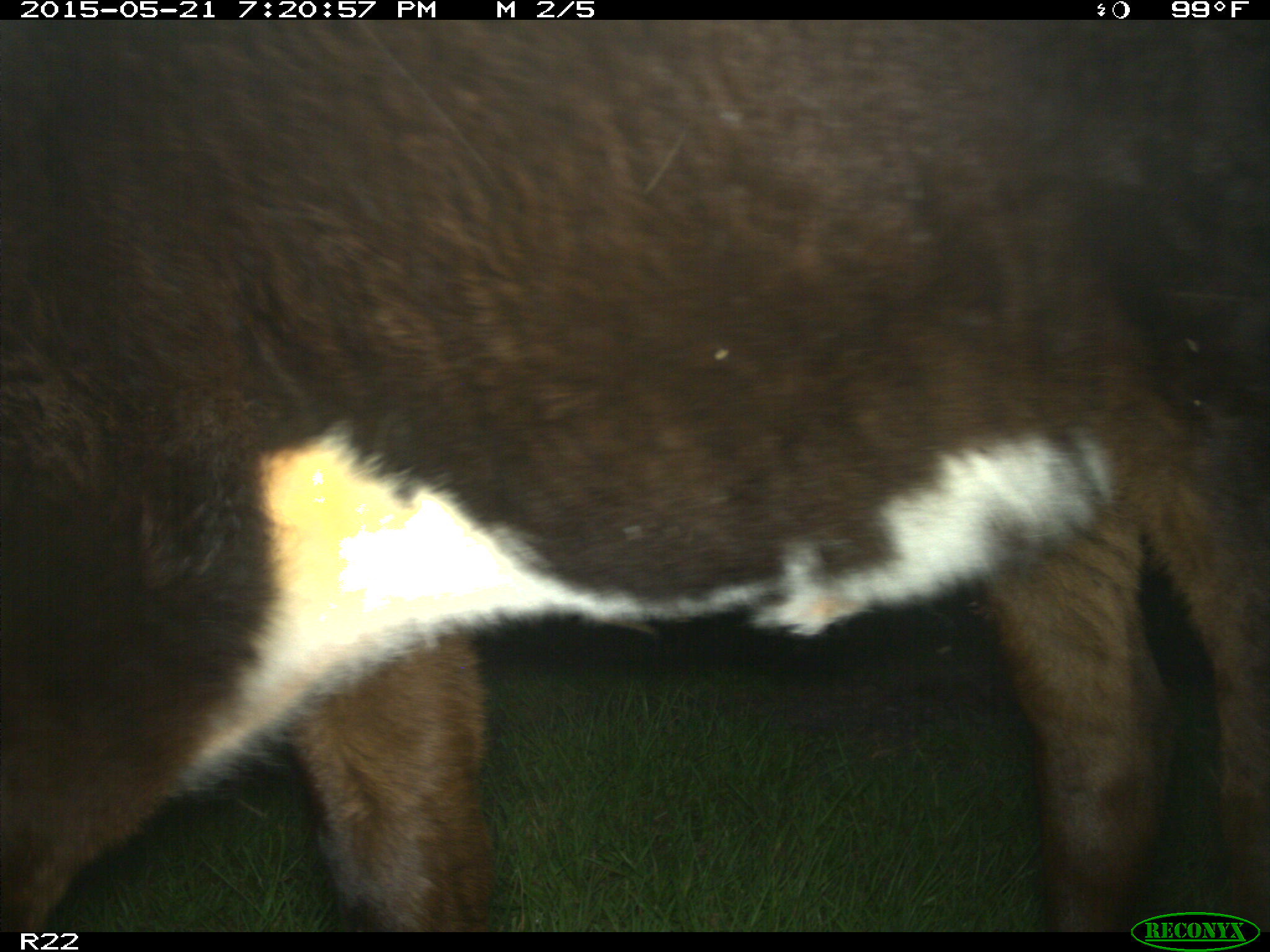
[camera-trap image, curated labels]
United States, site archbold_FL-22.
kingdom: Animalia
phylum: Chordata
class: Mammalia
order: Artiodactyla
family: Bovidae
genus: Bos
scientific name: Bos taurus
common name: domestic cow